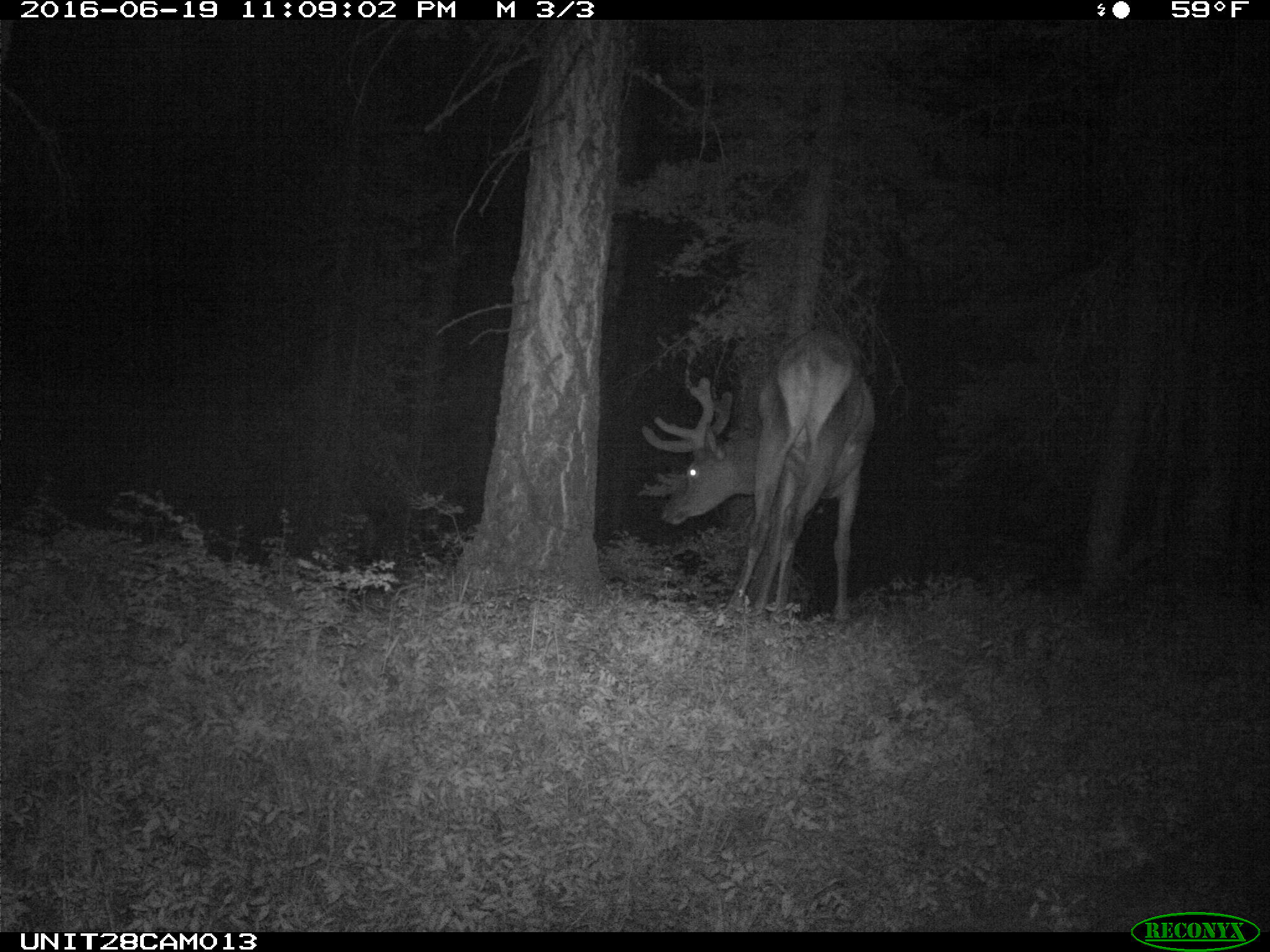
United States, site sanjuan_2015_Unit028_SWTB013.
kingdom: Animalia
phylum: Chordata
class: Mammalia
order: Artiodactyla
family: Cervidae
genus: Cervus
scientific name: Cervus elaphus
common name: red deer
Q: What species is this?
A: Cervus elaphus (red deer).